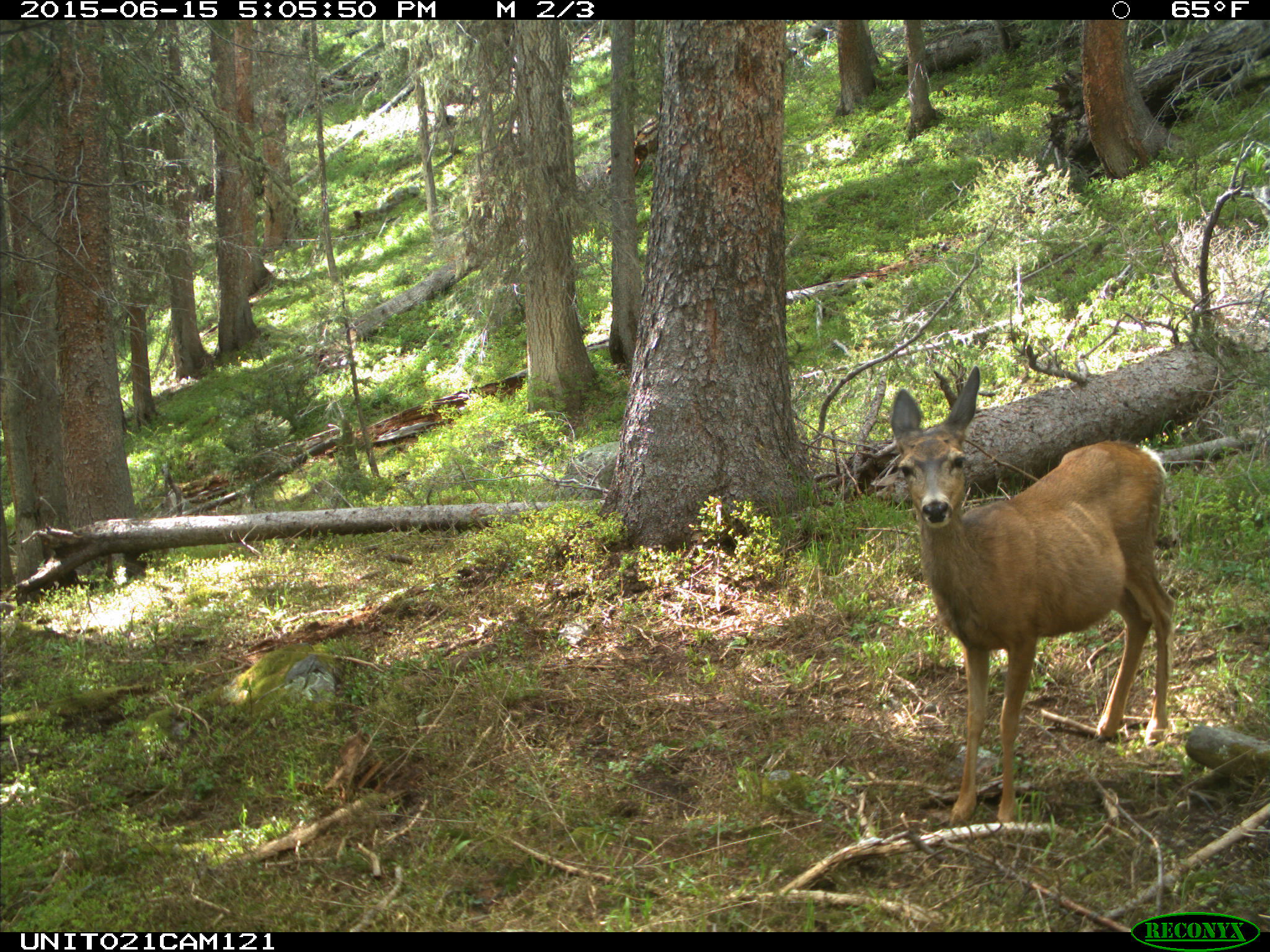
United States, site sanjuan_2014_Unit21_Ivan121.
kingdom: Animalia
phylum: Chordata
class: Mammalia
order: Artiodactyla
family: Cervidae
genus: Odocoileus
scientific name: Odocoileus hemionus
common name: mule deer